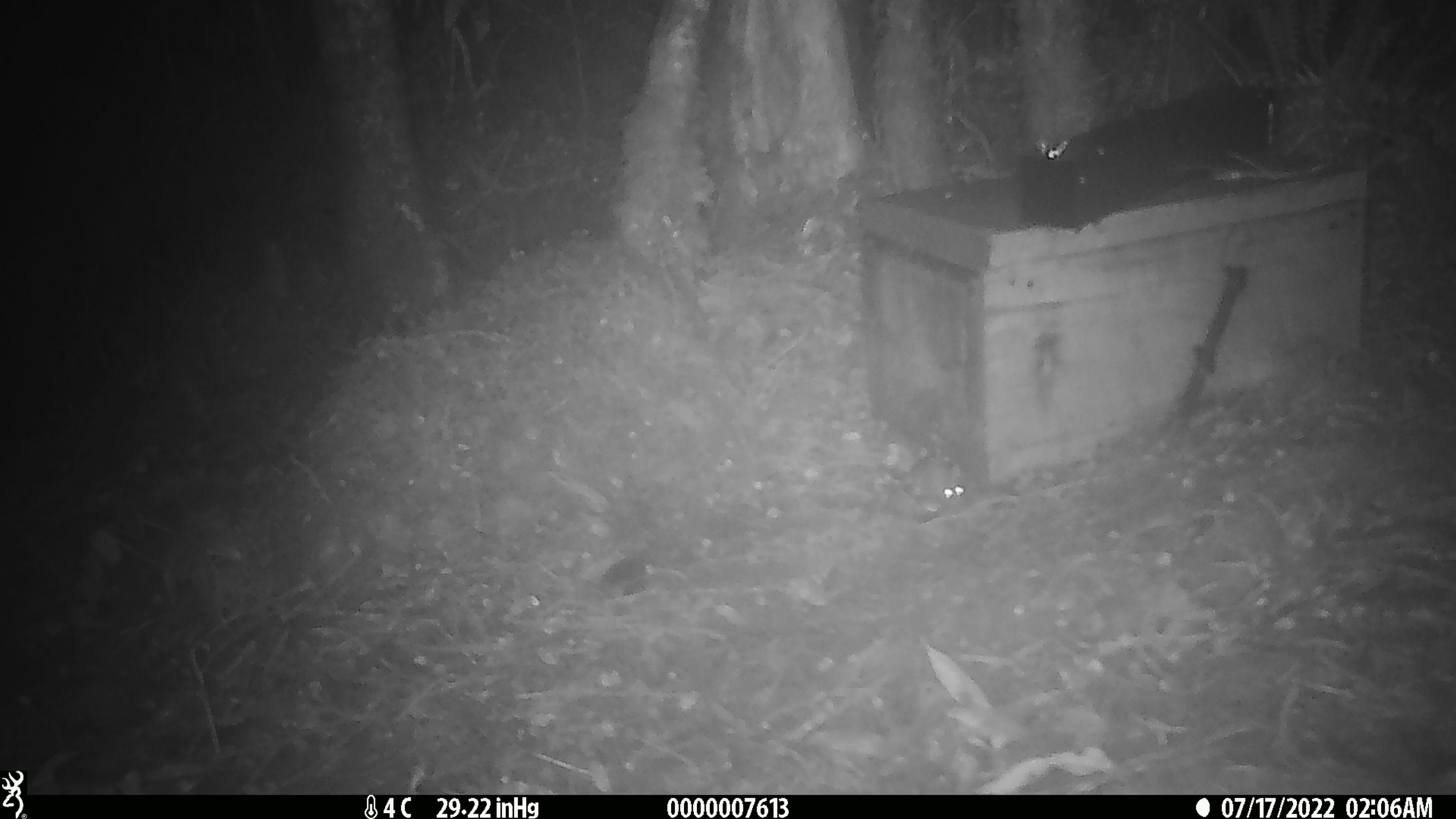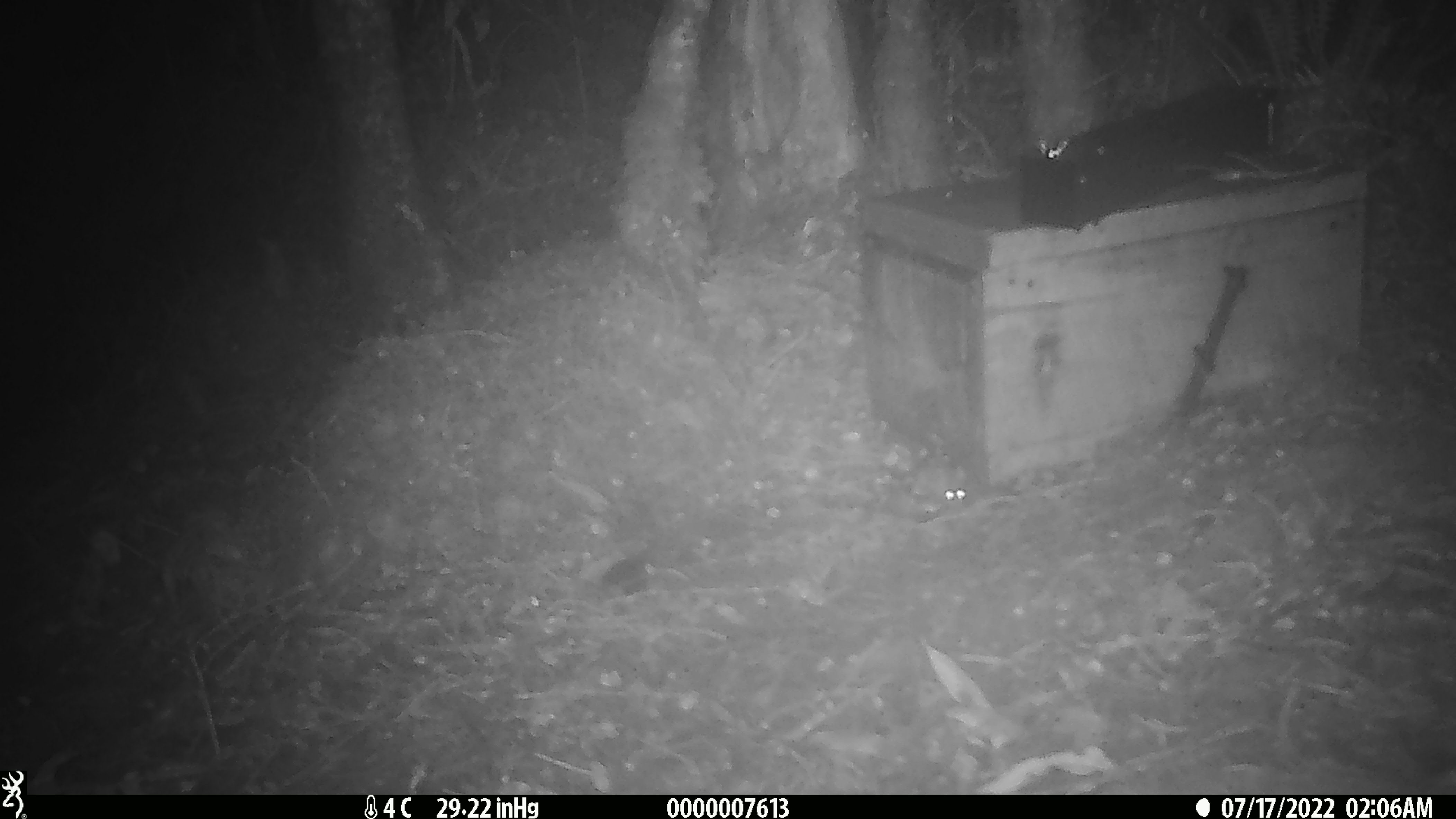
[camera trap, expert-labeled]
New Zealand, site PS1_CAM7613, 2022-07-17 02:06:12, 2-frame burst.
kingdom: Animalia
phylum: Chordata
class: Mammalia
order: Rodentia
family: Muridae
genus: Mus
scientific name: Mus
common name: mouse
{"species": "mouse (Mus)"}